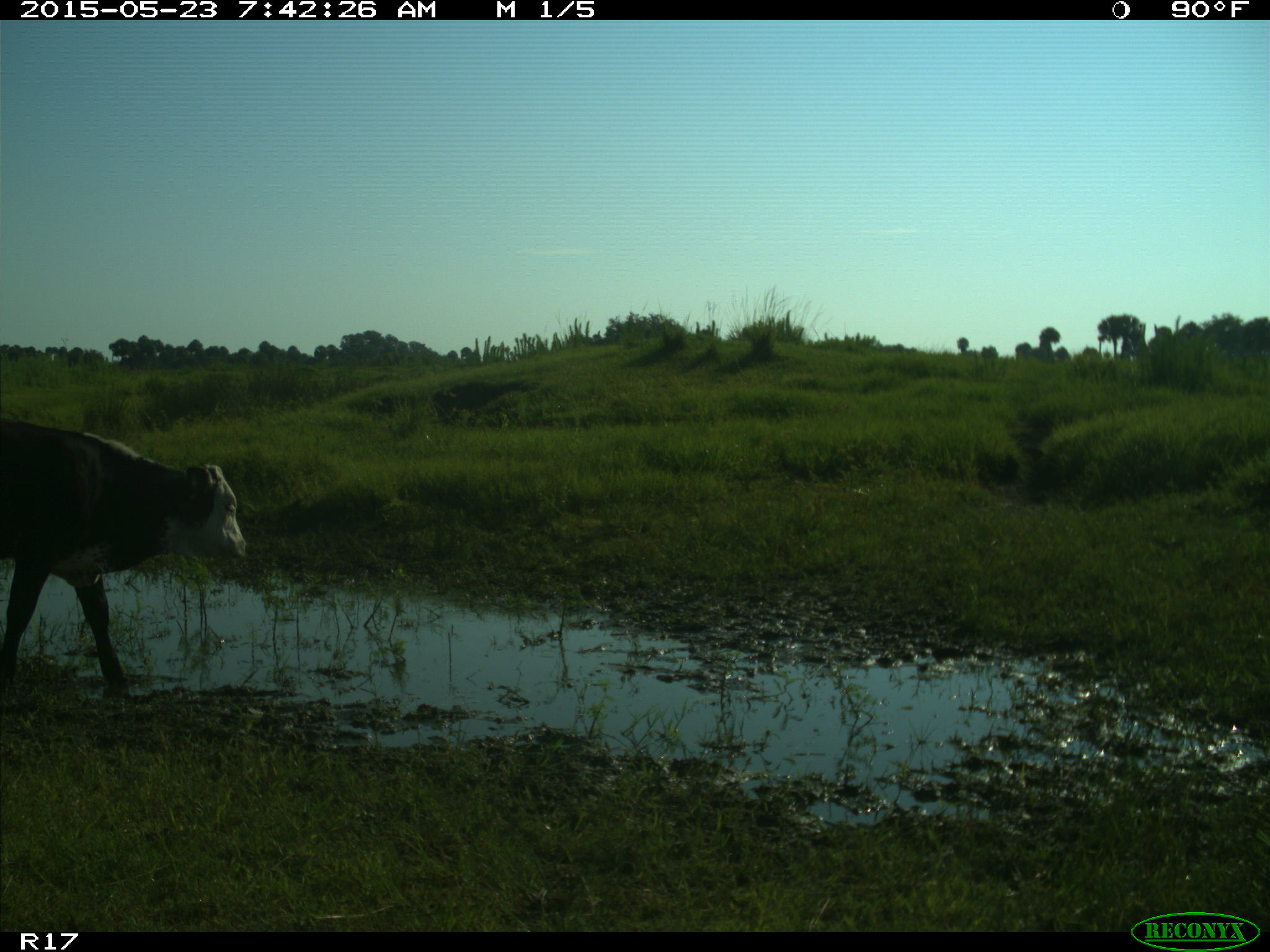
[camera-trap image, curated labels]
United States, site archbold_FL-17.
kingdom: Animalia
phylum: Chordata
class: Mammalia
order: Artiodactyla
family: Bovidae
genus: Bos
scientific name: Bos taurus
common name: domestic cow